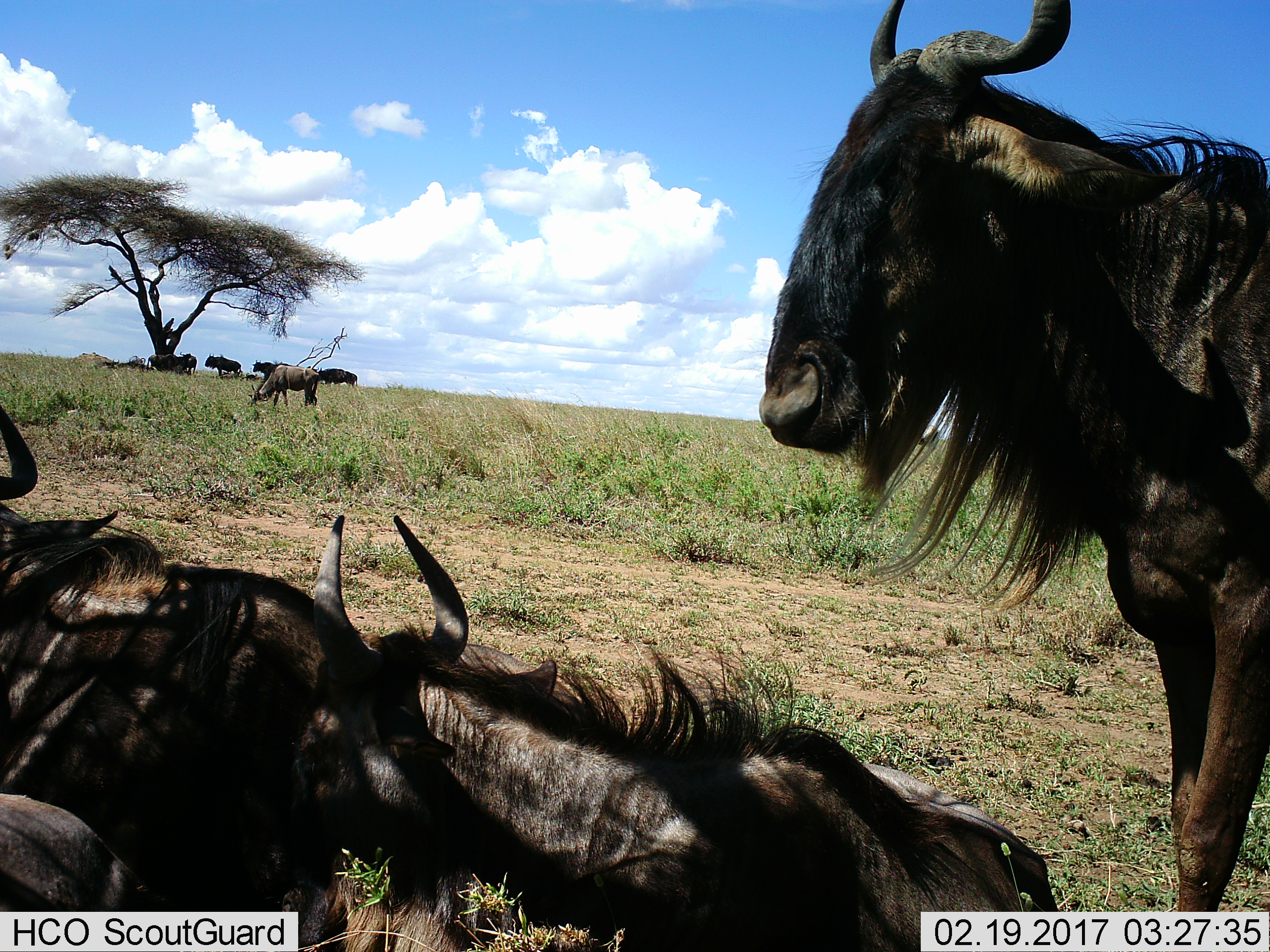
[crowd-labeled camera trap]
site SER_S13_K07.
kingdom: Animalia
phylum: Chordata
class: Mammalia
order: Artiodactyla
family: Bovidae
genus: Connochaetes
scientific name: Connochaetes taurinus taurinus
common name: blue wildebeest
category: wildebeestblue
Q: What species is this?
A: Wildebeestblue (blue wildebeest) (Connochaetes taurinus taurinus).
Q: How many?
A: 10.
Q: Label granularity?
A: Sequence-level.